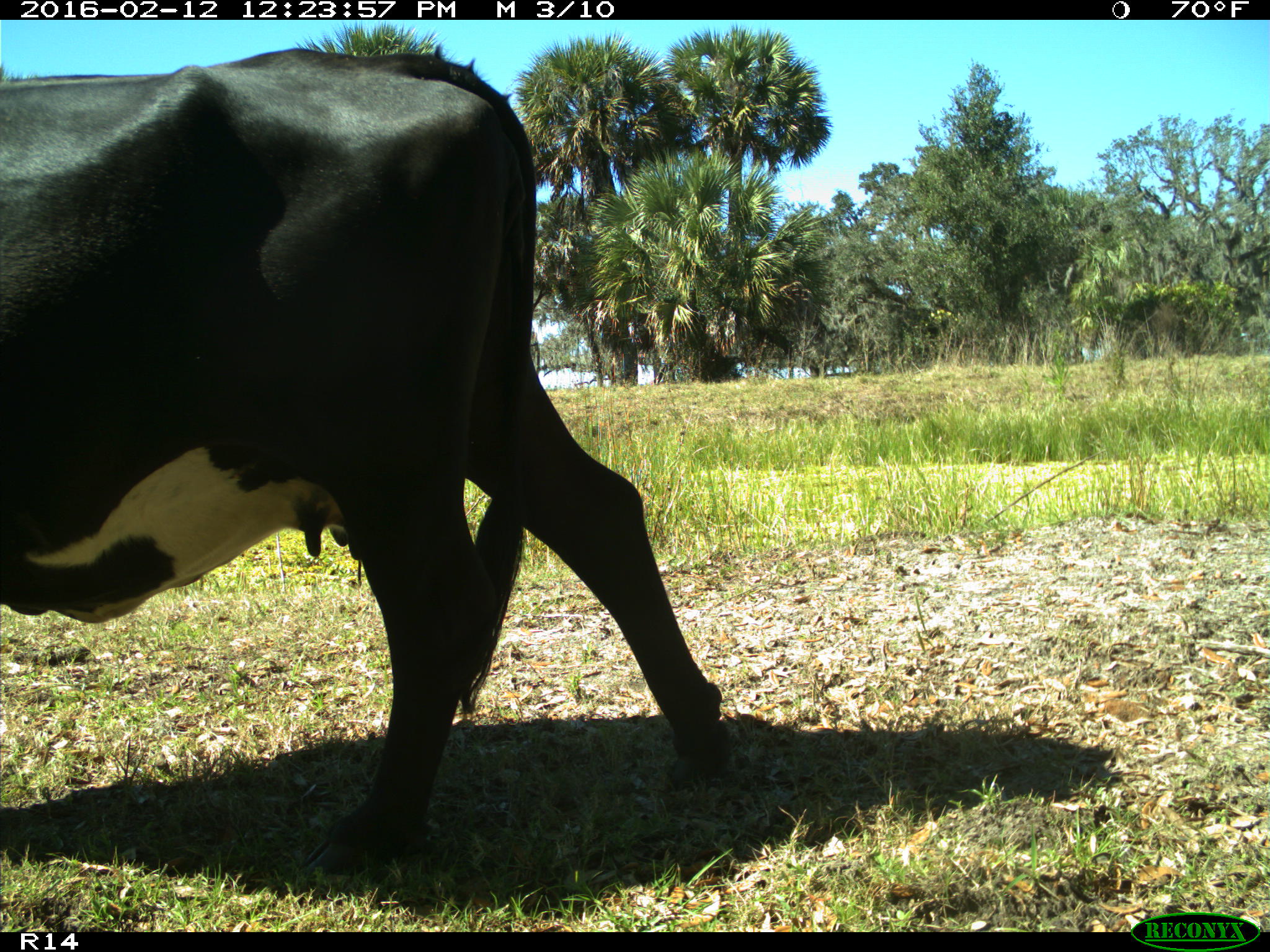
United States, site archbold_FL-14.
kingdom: Animalia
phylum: Chordata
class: Mammalia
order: Artiodactyla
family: Bovidae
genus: Bos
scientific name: Bos taurus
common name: domestic cow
Bos taurus (domestic cow).